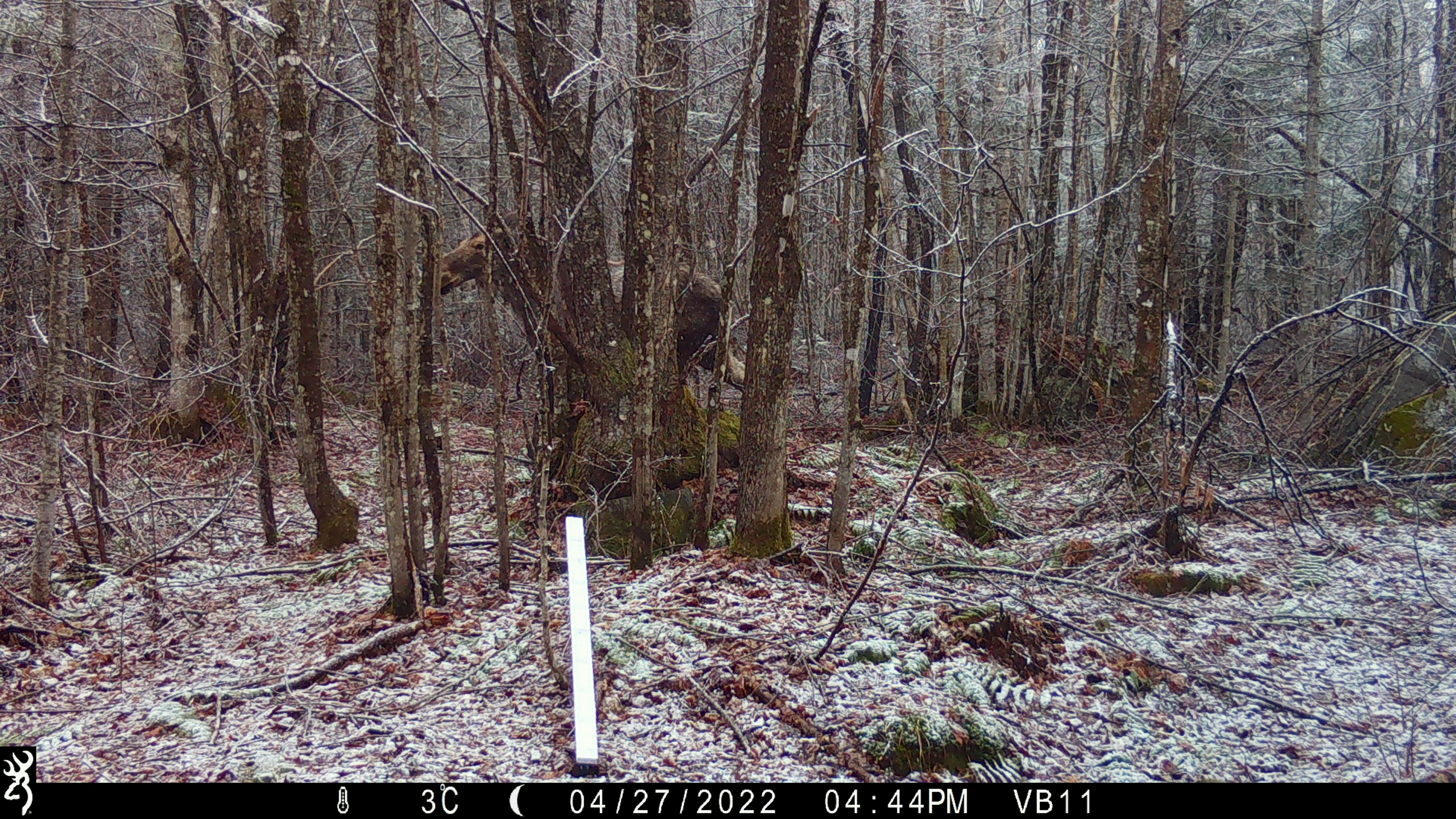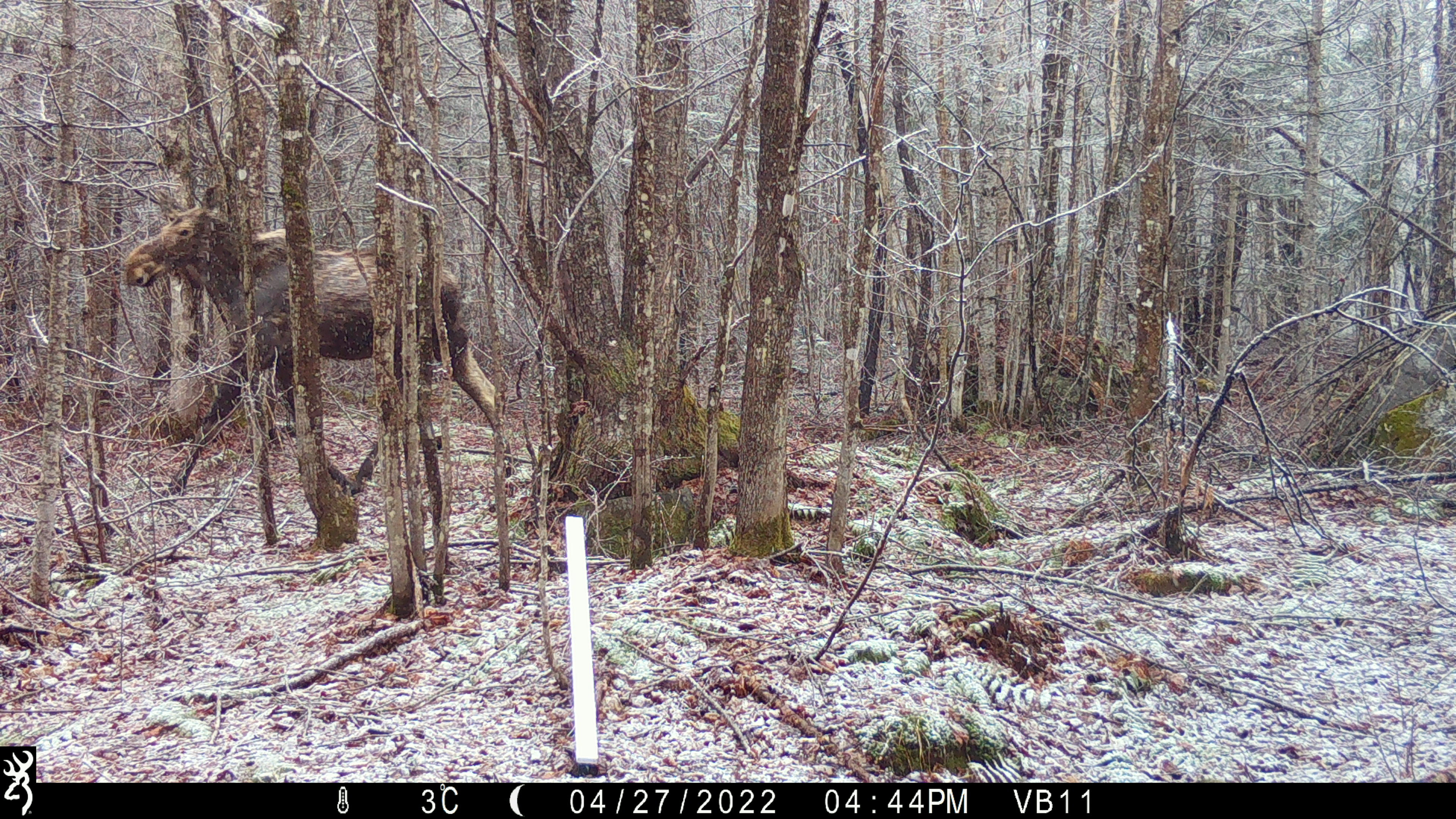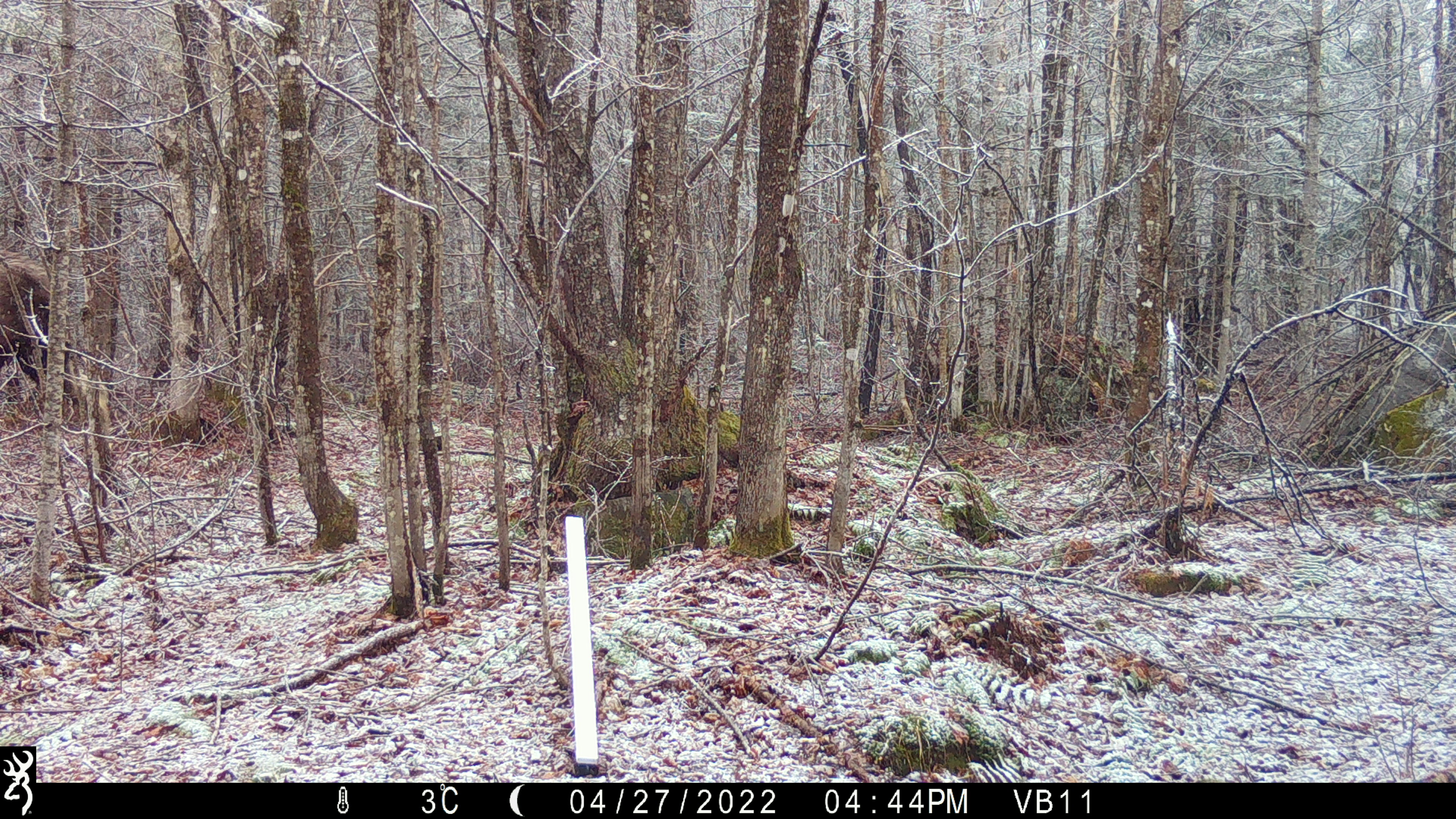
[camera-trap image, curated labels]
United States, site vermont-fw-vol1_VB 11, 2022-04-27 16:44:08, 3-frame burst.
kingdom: Animalia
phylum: Chordata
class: Mammalia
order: Artiodactyla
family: Cervidae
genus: Alces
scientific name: Alces alces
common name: moose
Moose (Alces alces).